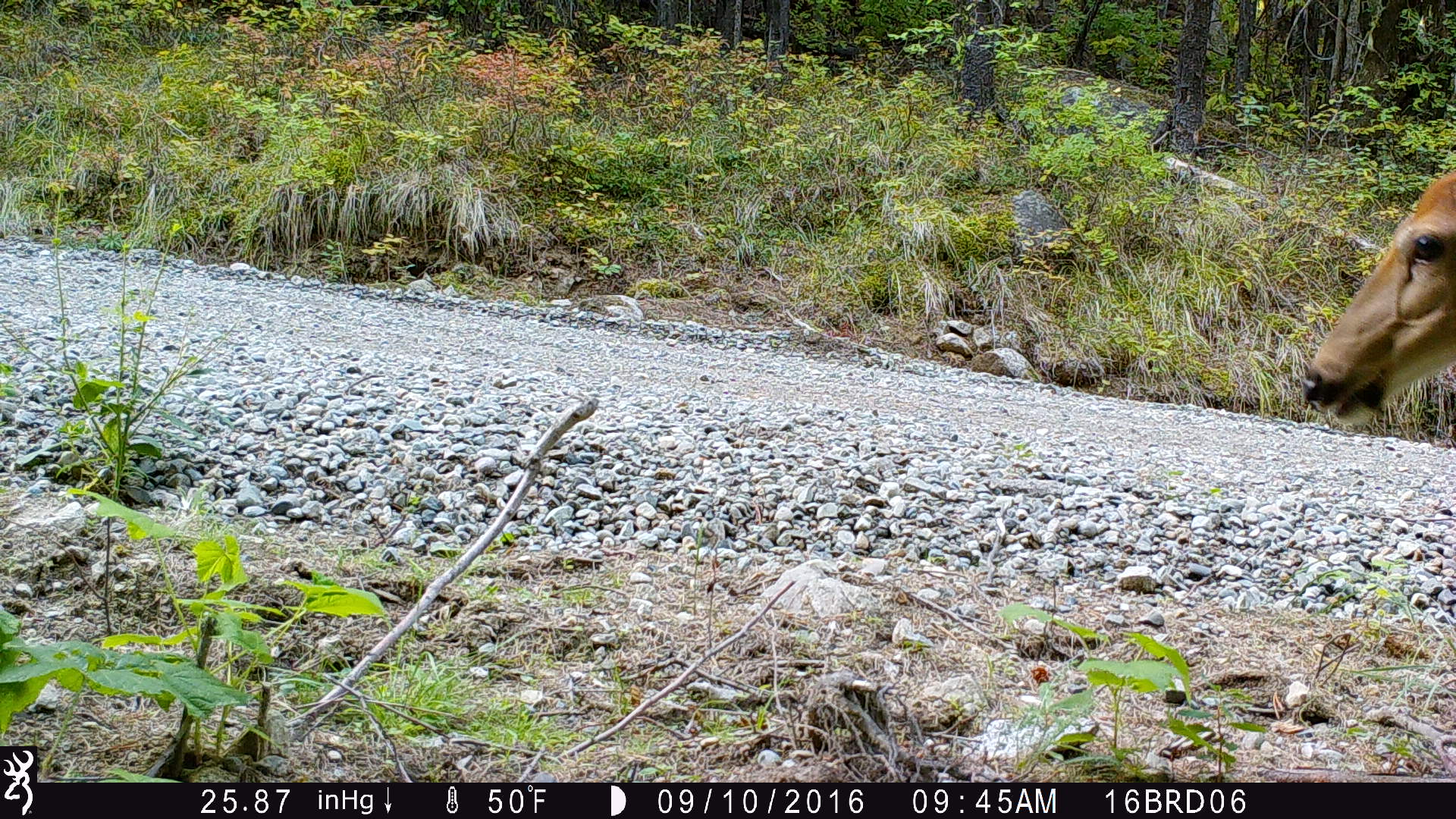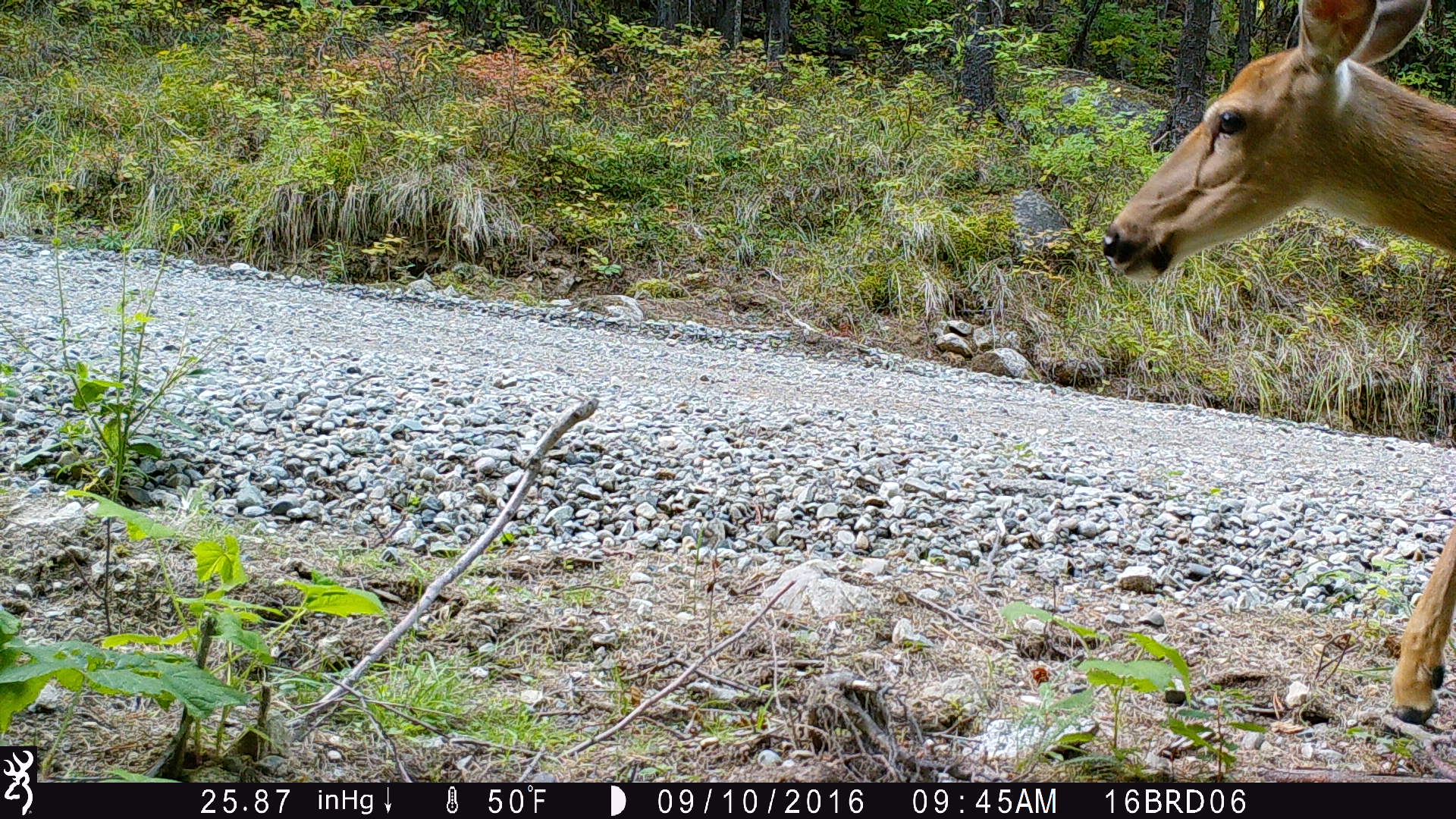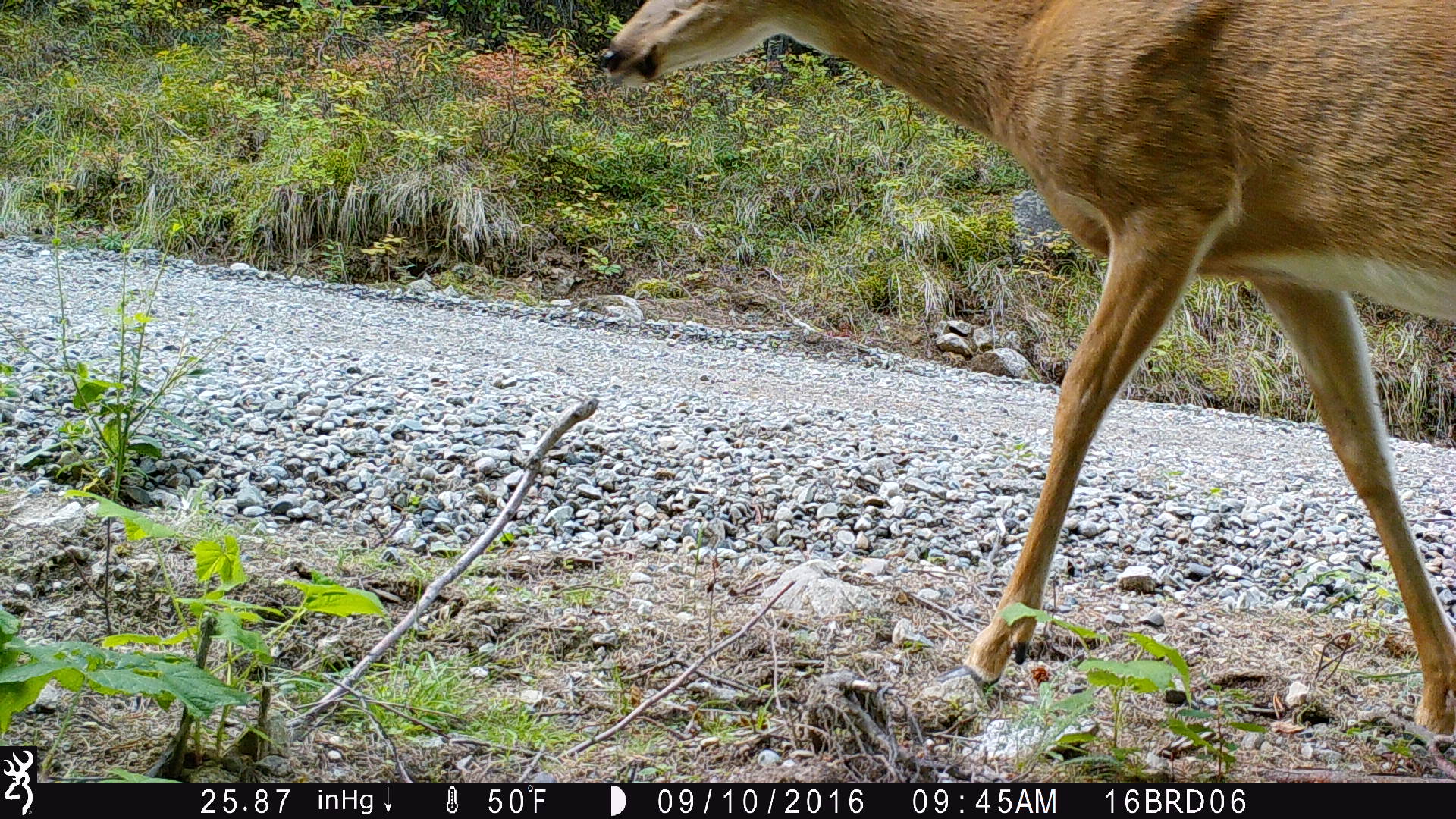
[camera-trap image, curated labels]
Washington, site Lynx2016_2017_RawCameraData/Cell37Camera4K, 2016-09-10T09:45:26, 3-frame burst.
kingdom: Animalia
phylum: Chordata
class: Mammalia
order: Artiodactyla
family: Cervidae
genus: Odocoileus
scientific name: Odocoileus virginianus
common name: white-tailed deer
Odocoileus virginianus (white-tailed deer). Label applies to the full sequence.